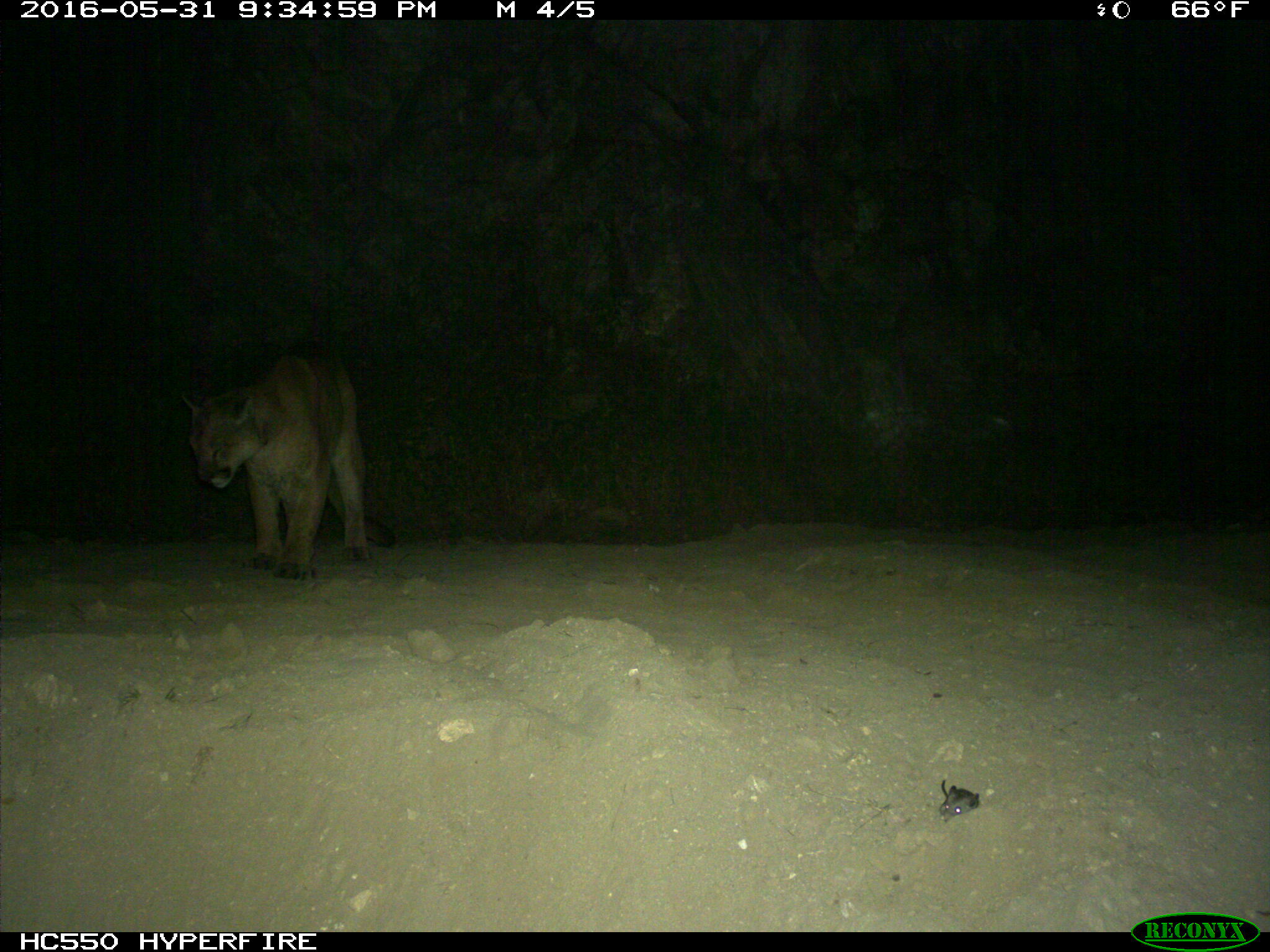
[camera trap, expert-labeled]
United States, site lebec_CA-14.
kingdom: Animalia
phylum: Chordata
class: Mammalia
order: Carnivora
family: Felidae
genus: Puma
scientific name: Puma concolor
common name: mountain lion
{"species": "Puma concolor (mountain lion)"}